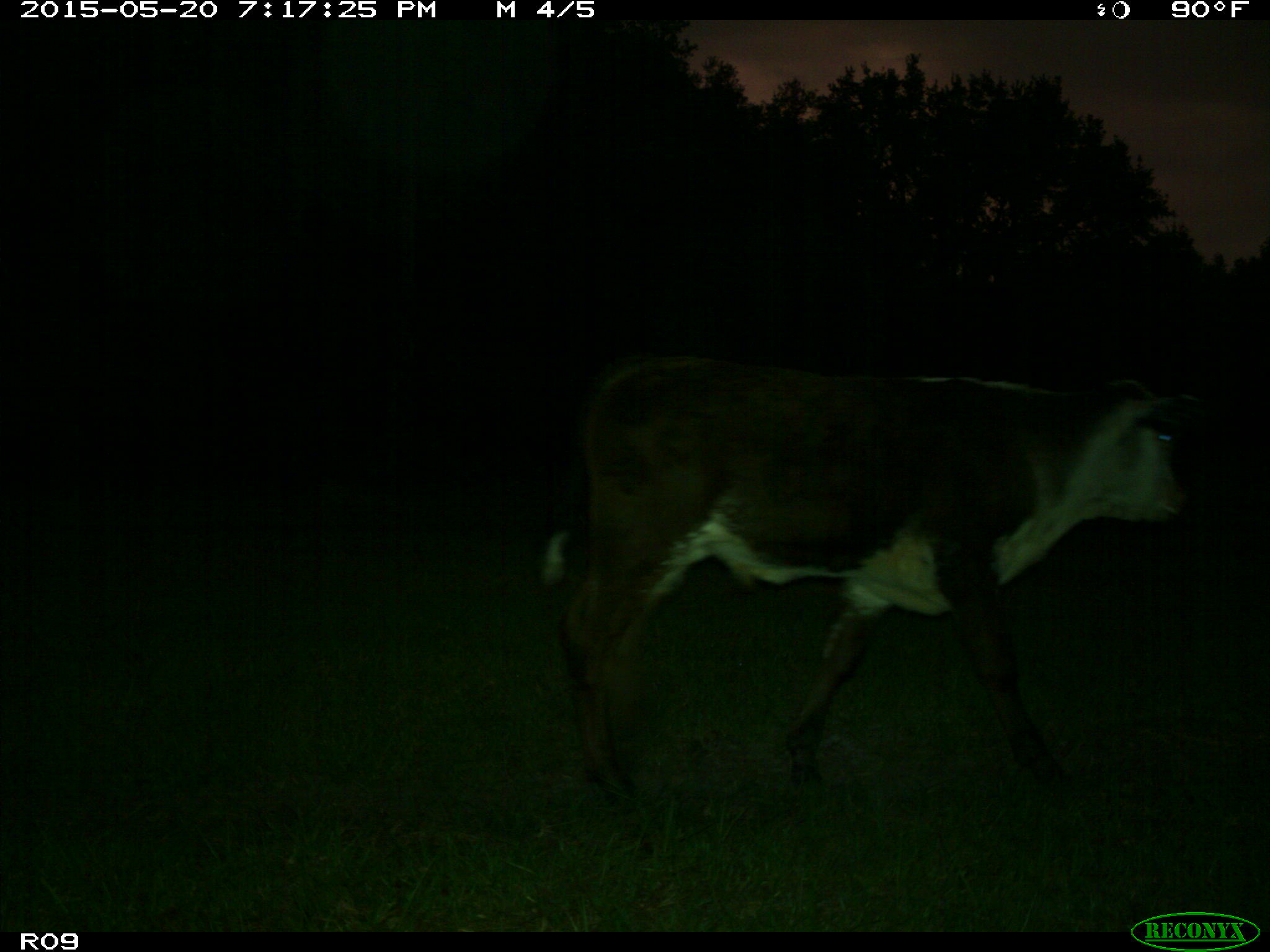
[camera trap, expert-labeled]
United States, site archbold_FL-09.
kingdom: Animalia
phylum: Chordata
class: Mammalia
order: Artiodactyla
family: Bovidae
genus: Bos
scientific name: Bos taurus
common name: domestic cow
Bos taurus (domestic cow).